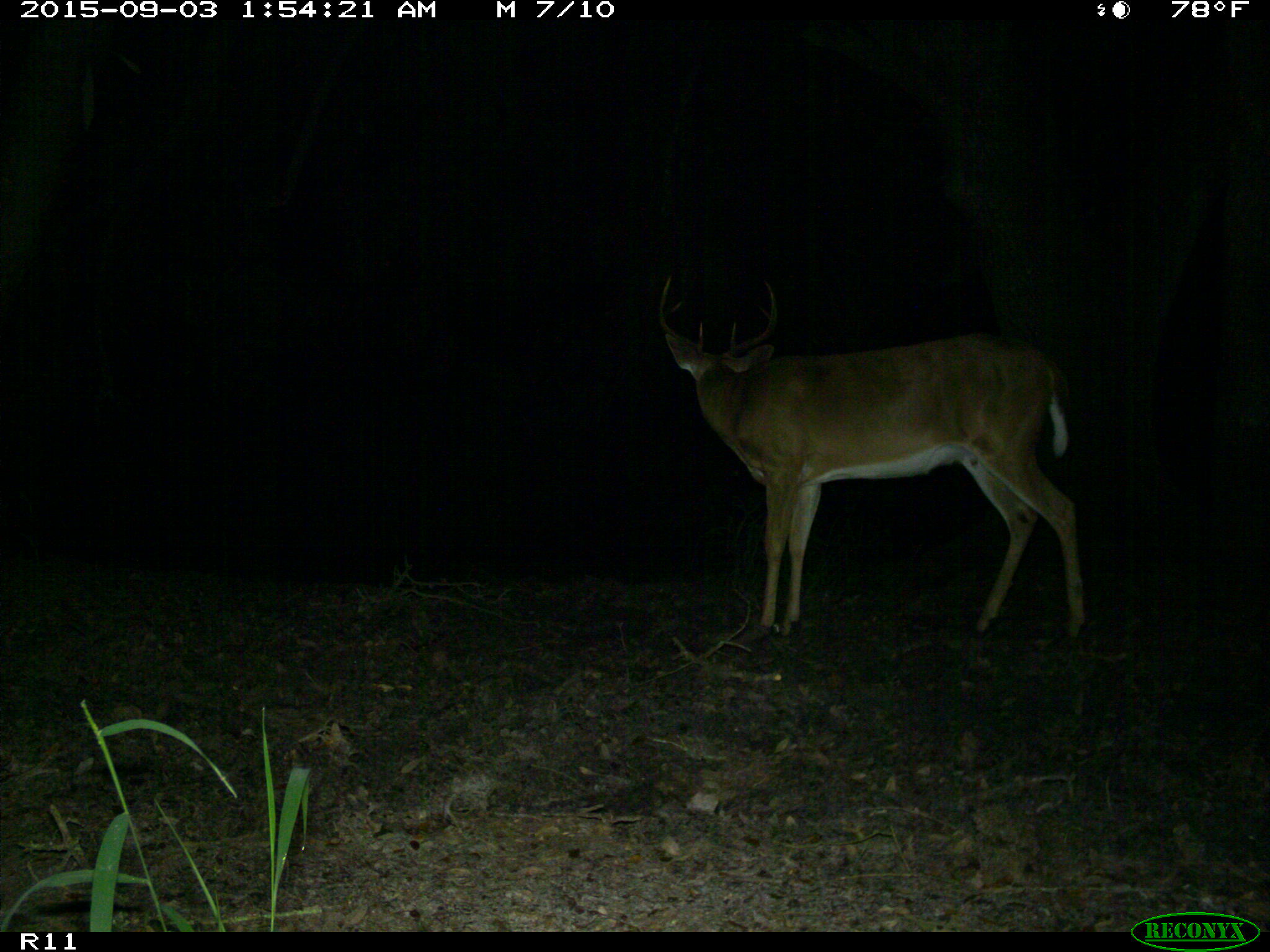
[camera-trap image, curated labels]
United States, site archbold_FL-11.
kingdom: Animalia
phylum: Chordata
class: Mammalia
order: Artiodactyla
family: Cervidae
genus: Odocoileus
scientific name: Odocoileus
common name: deer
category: unidentified deer